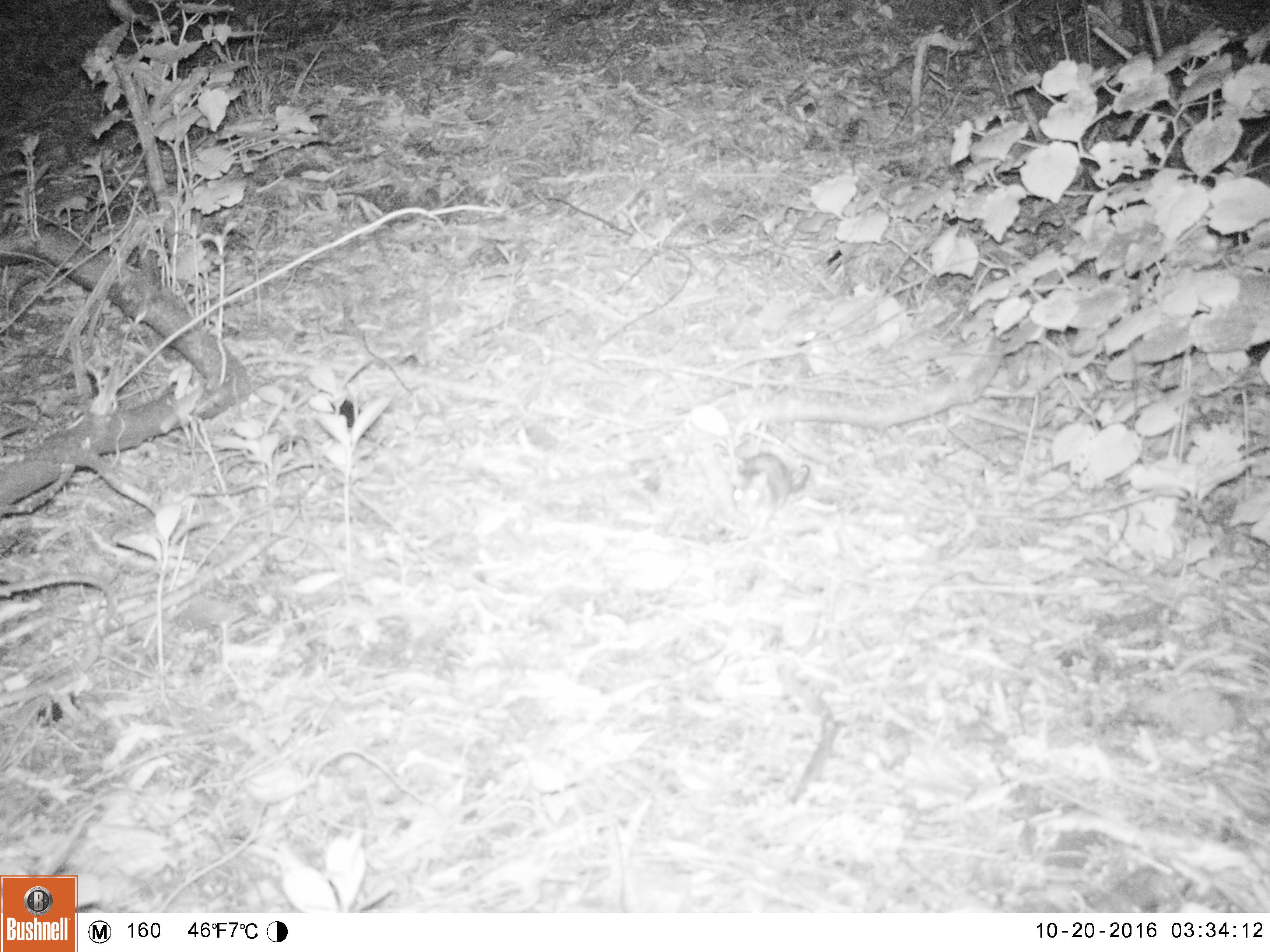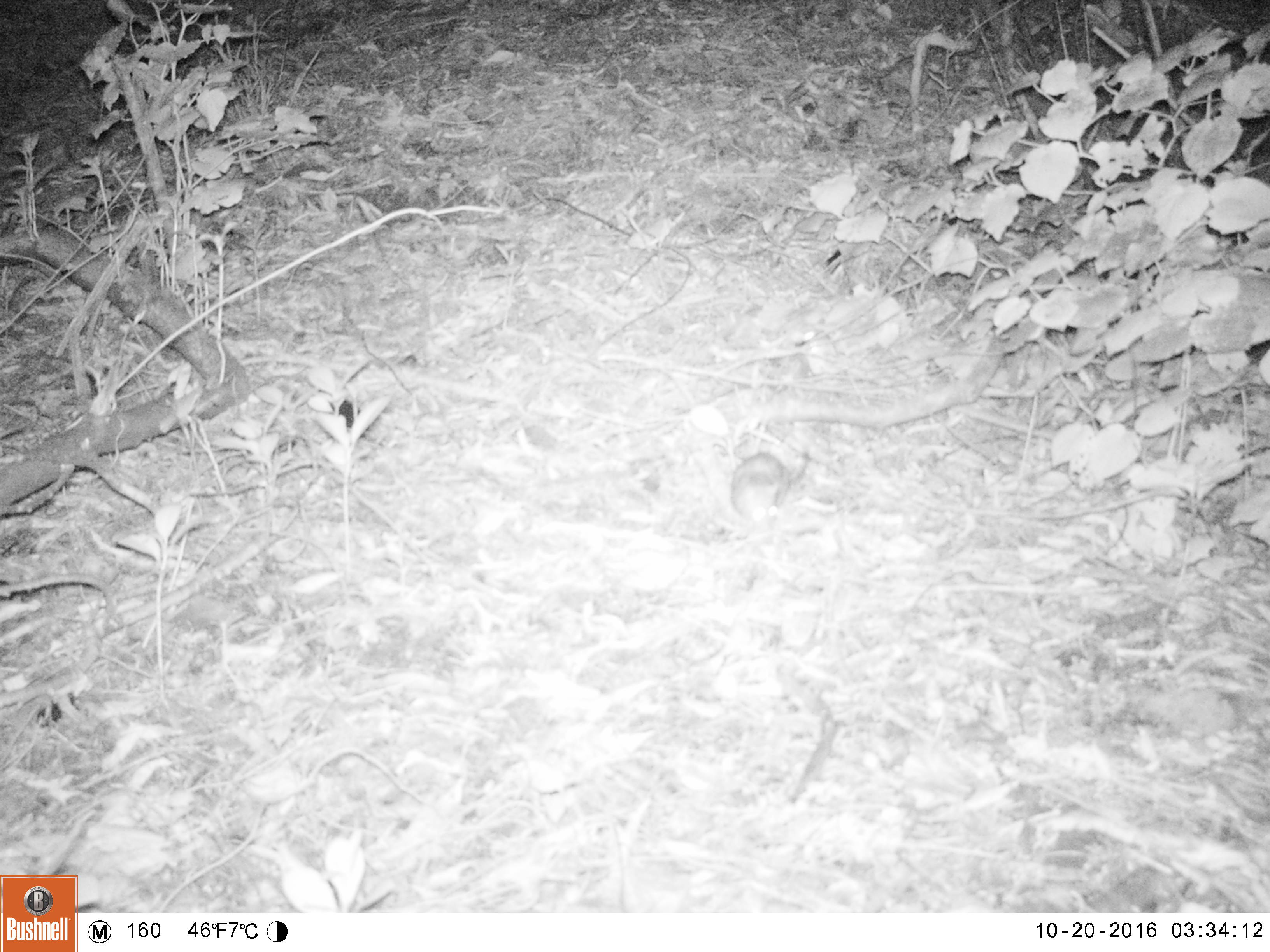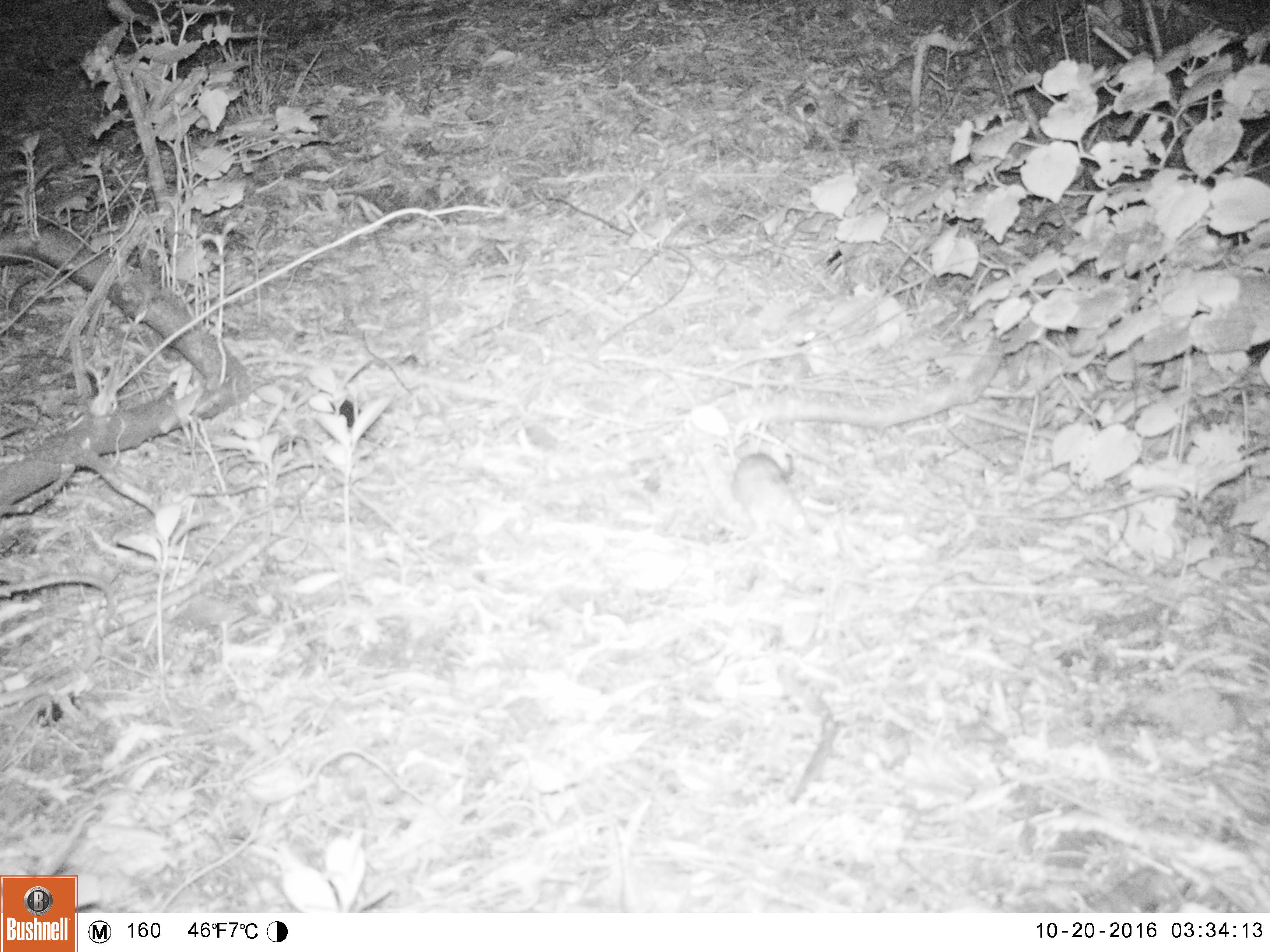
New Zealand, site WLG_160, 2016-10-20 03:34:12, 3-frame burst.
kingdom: Animalia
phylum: Chordata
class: Mammalia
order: Rodentia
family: Muridae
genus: Rattus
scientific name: Rattus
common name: rat